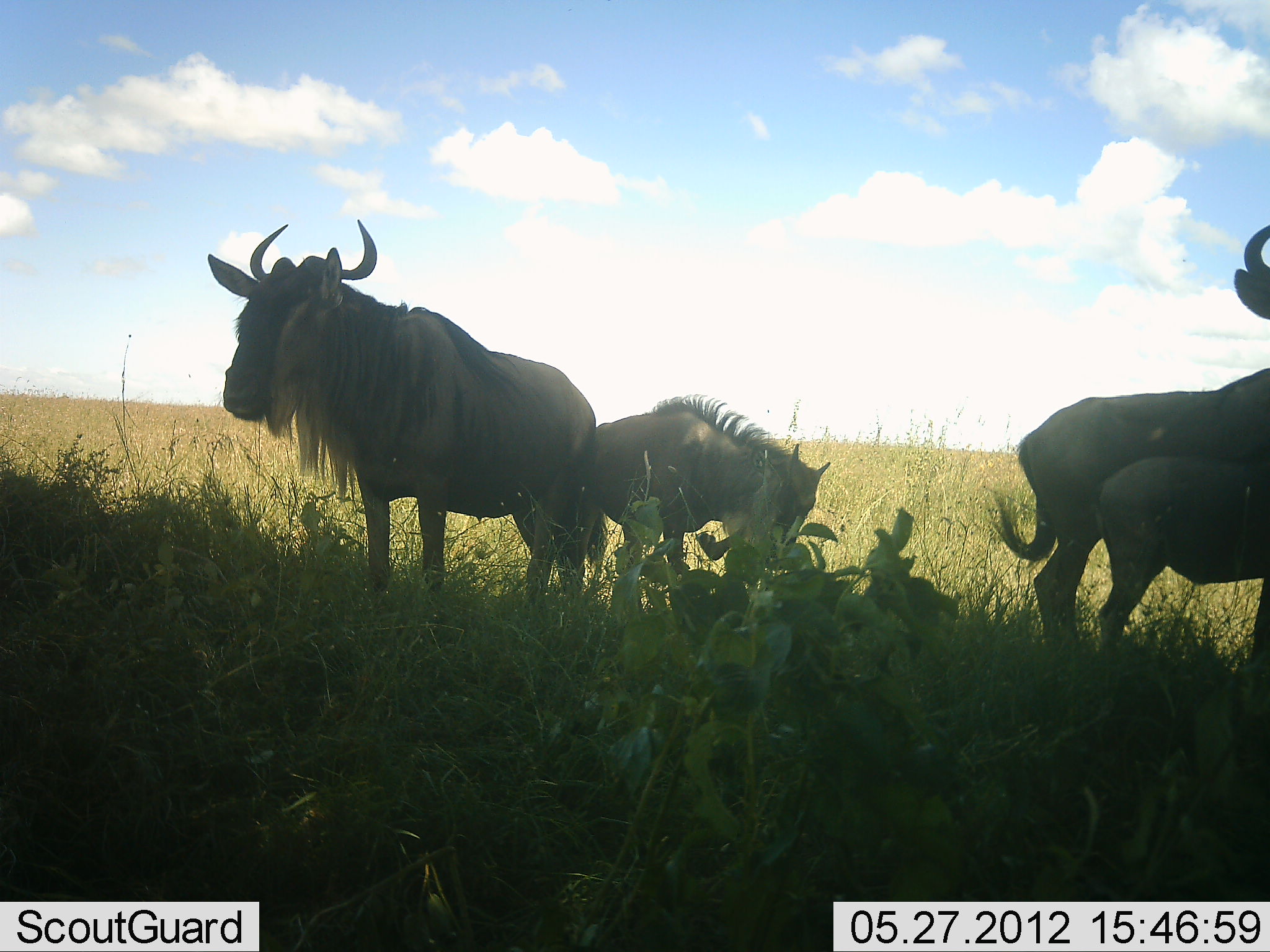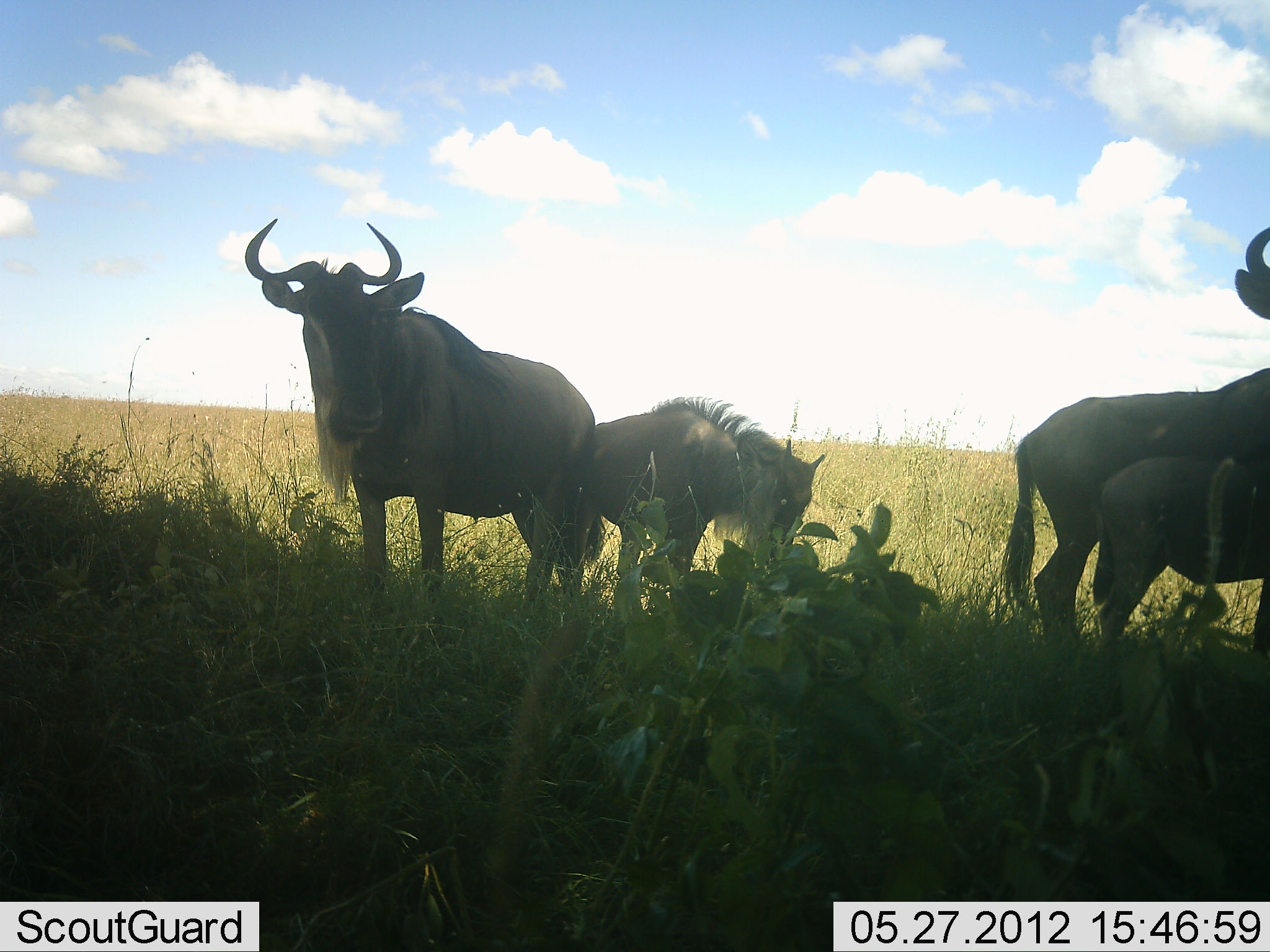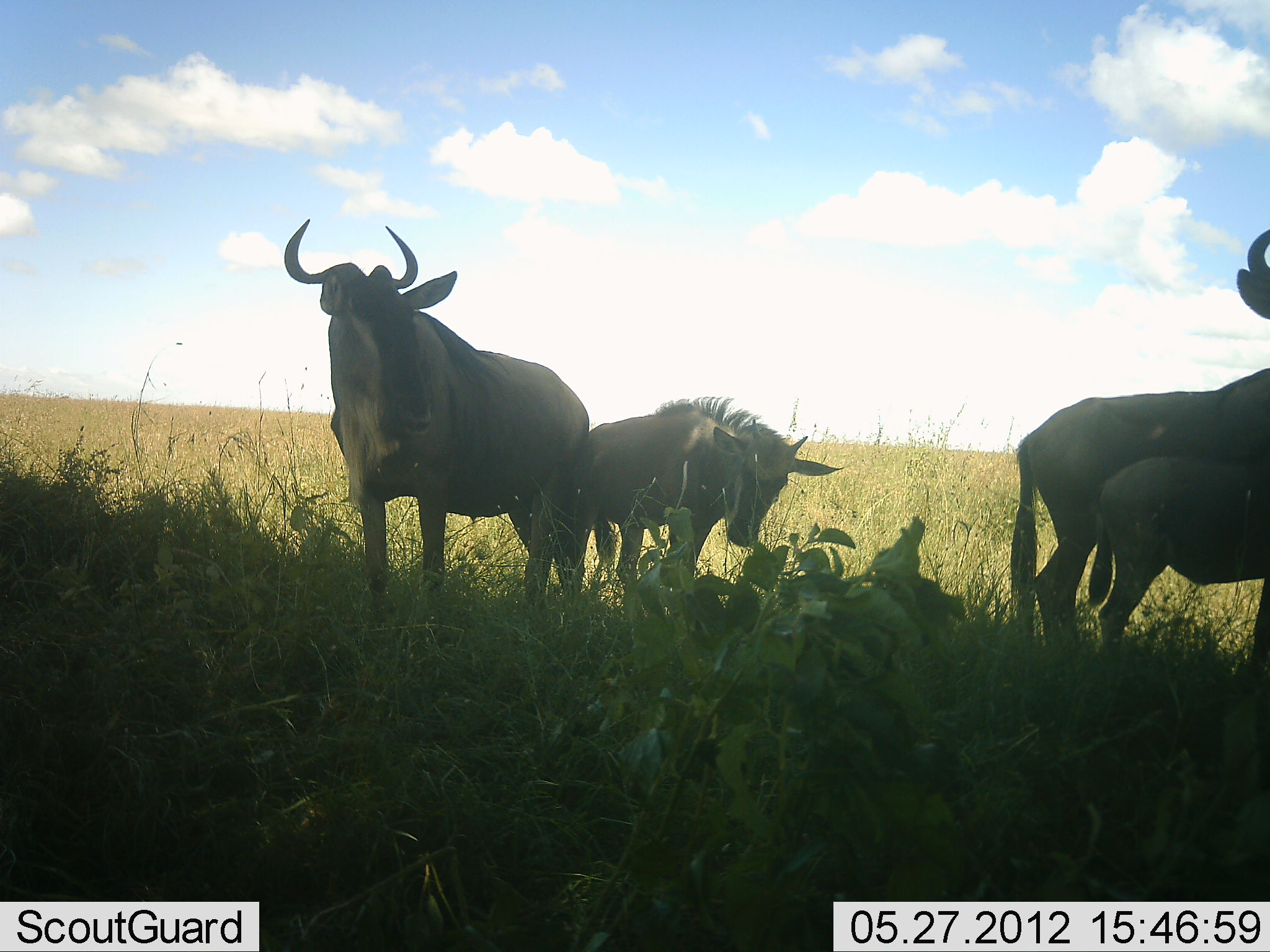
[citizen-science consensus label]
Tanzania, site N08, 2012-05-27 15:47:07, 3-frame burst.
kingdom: Animalia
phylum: Chordata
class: Mammalia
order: Artiodactyla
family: Bovidae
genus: Connochaetes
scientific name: Connochaetes taurinus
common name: blue wildebeest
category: wildebeest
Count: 4.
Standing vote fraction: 95%.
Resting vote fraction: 5%.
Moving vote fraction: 0%.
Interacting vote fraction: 0%.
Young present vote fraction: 82%.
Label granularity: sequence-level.